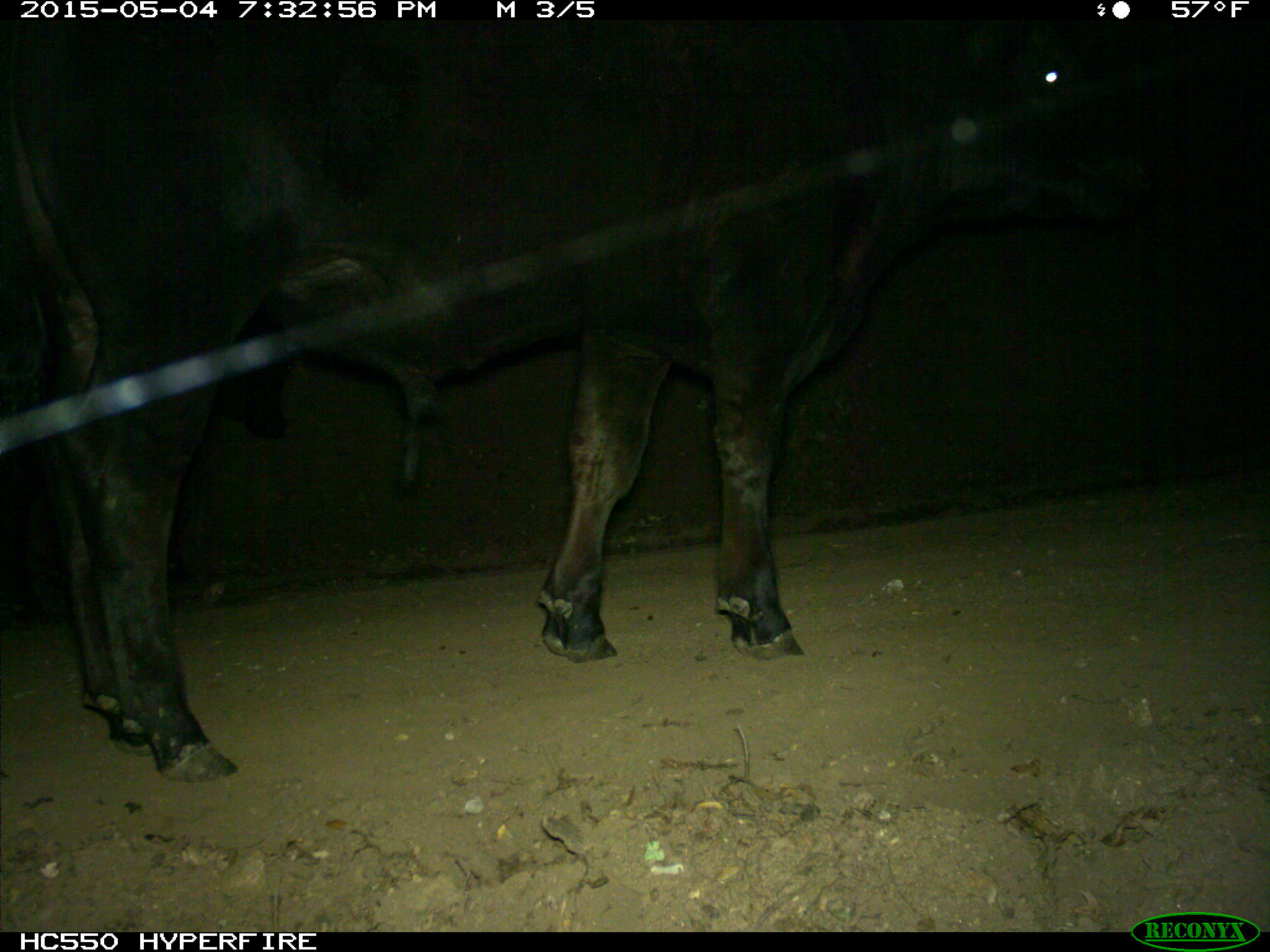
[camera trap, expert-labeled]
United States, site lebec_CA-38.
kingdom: Animalia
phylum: Chordata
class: Mammalia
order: Artiodactyla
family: Bovidae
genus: Bos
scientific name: Bos taurus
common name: domestic cow